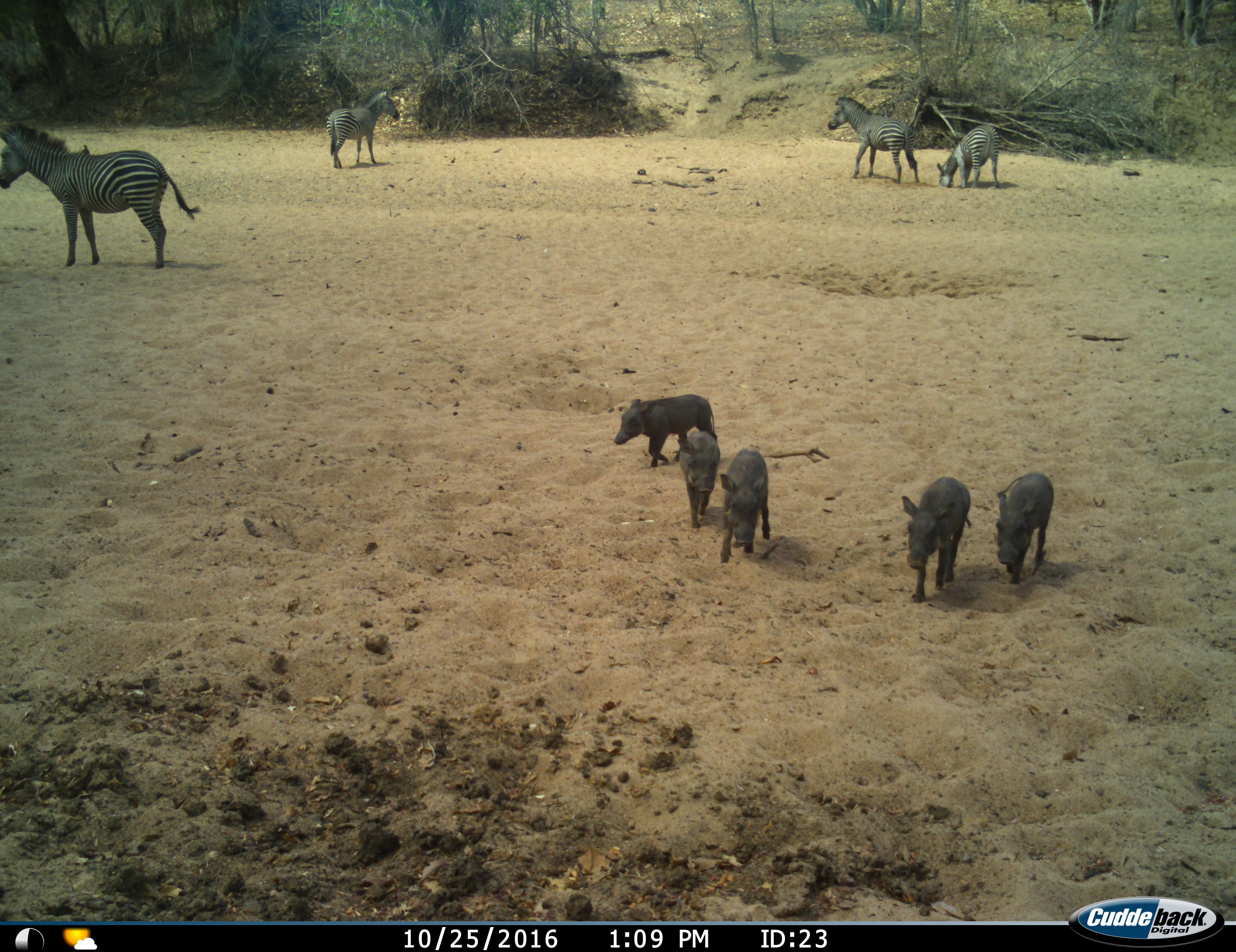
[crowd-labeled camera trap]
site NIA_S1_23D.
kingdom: Animalia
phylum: Chordata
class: Mammalia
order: Artiodactyla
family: Suidae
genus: Phacochoerus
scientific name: Phacochoerus africanus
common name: warthog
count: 5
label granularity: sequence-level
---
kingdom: Animalia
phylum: Chordata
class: Mammalia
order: Perissodactyla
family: Equidae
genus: Equus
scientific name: Equus quagga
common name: plains zebra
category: zebraplains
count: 4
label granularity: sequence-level